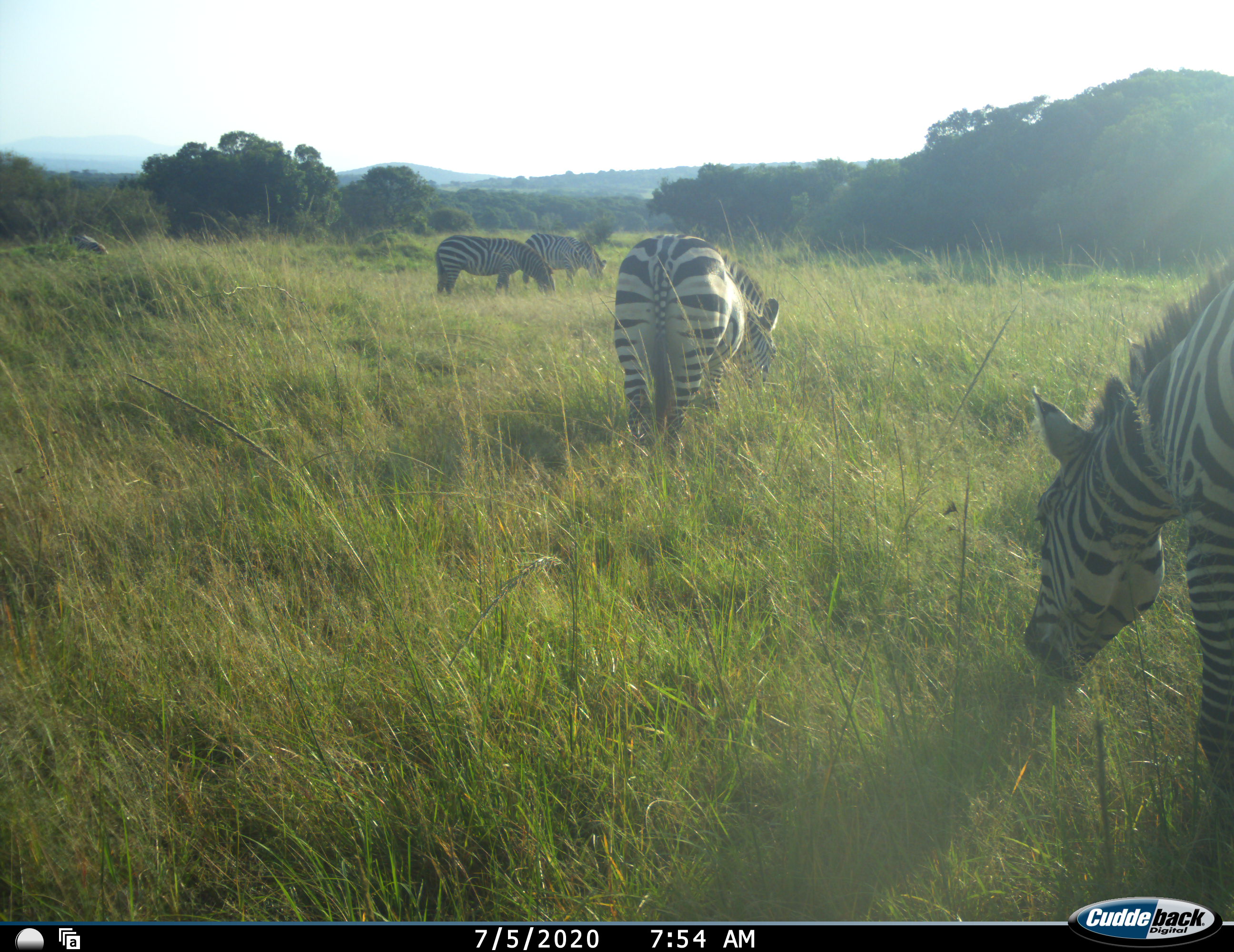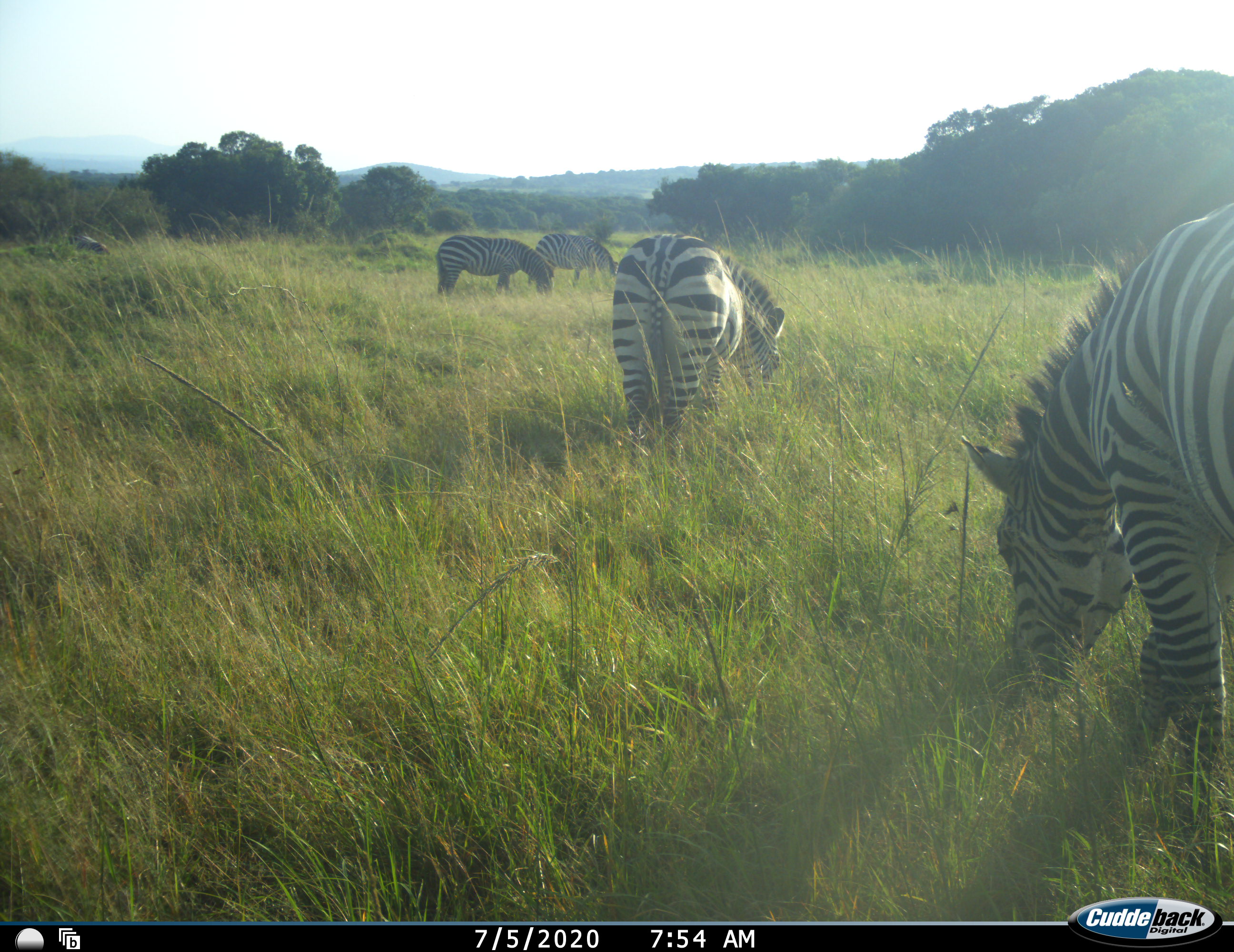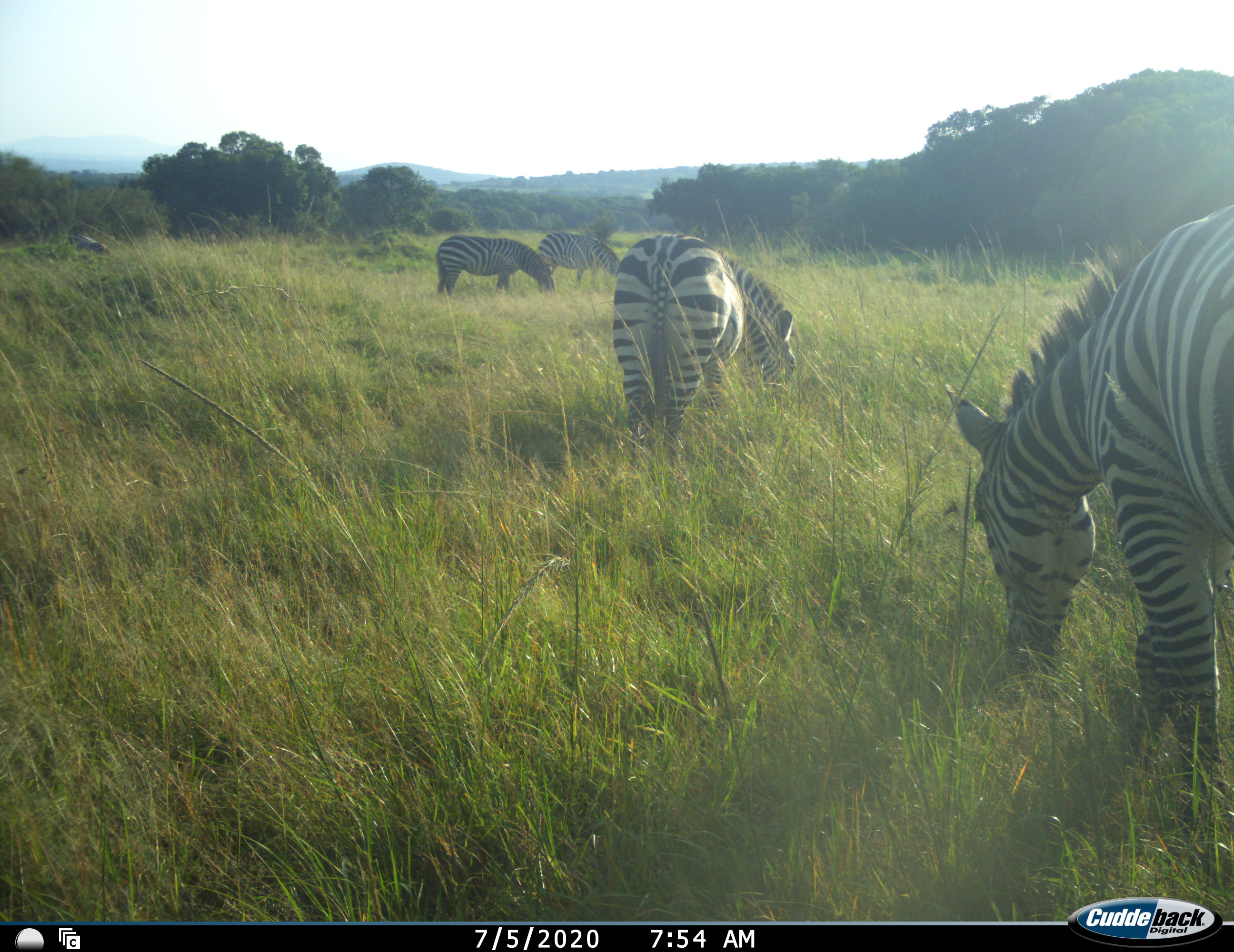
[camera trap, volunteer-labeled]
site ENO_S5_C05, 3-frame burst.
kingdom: Animalia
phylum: Chordata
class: Mammalia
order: Perissodactyla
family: Equidae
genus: Equus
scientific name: Equus quagga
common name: plains zebra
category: zebraplains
Zebraplains (plains zebra) (Equus quagga), count 5. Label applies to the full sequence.